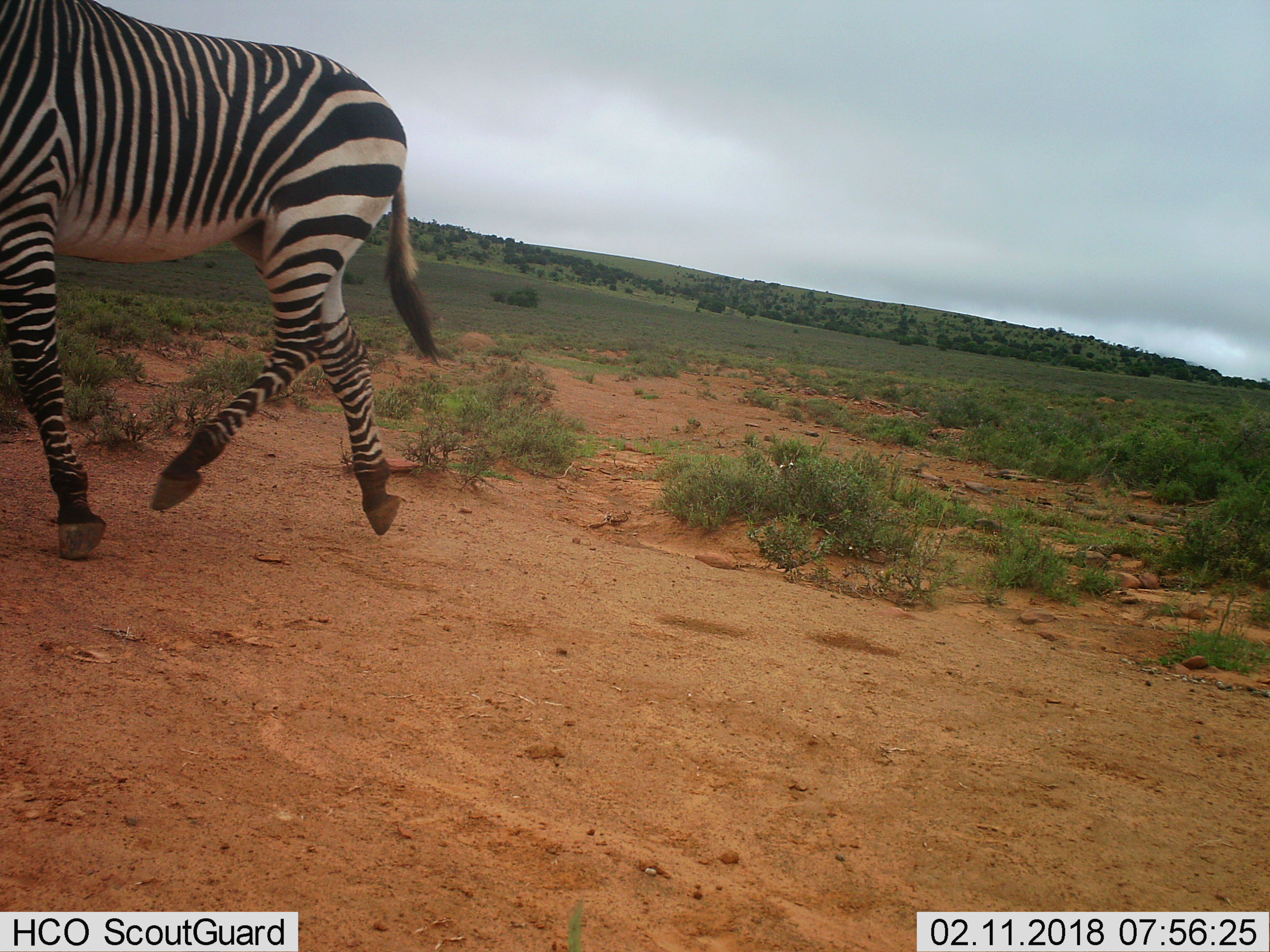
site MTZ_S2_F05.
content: unidentified animal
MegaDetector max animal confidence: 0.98